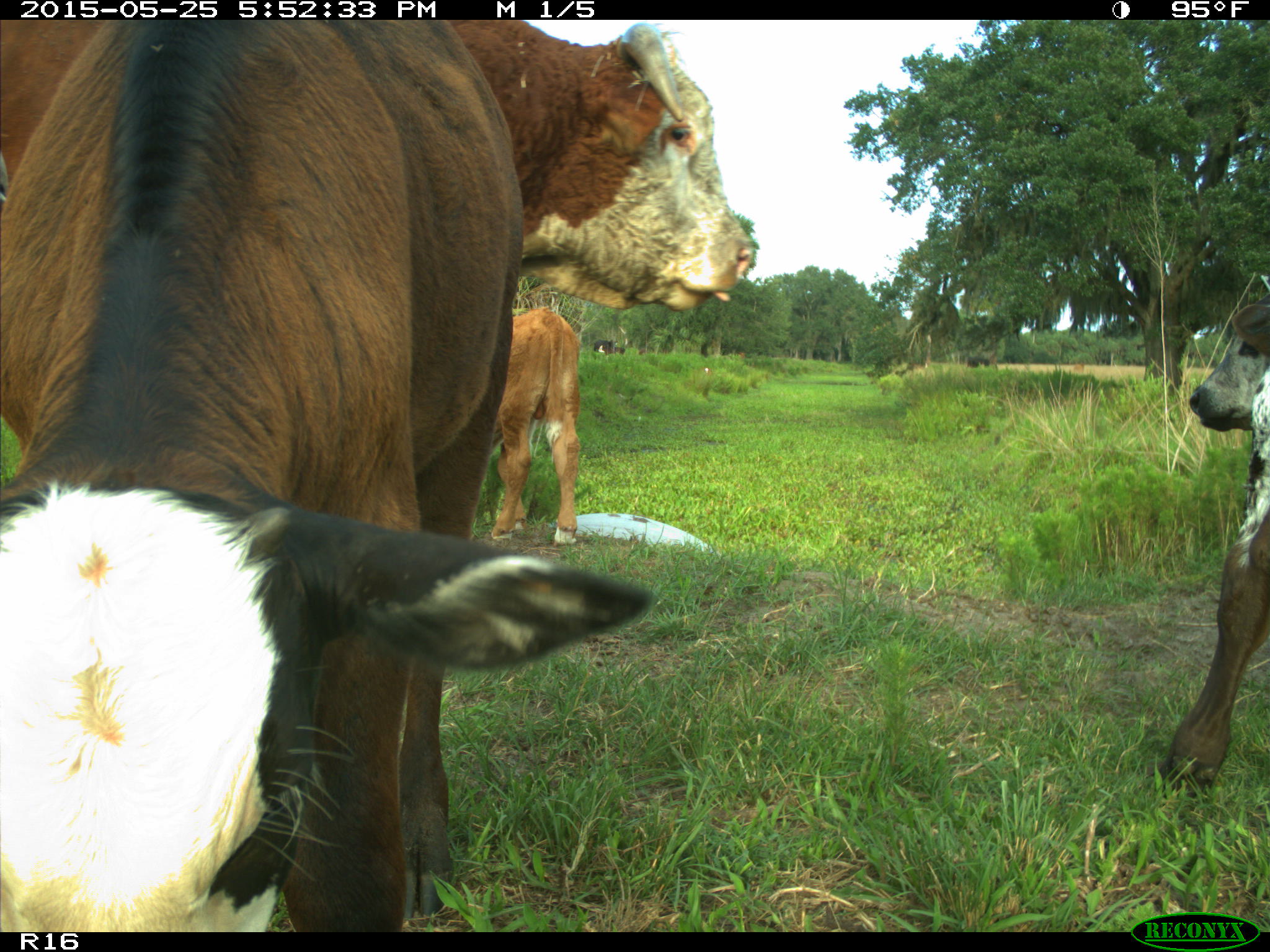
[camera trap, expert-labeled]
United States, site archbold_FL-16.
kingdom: Animalia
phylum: Chordata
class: Mammalia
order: Artiodactyla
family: Bovidae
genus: Bos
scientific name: Bos taurus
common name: domestic cow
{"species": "Bos taurus (domestic cow)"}